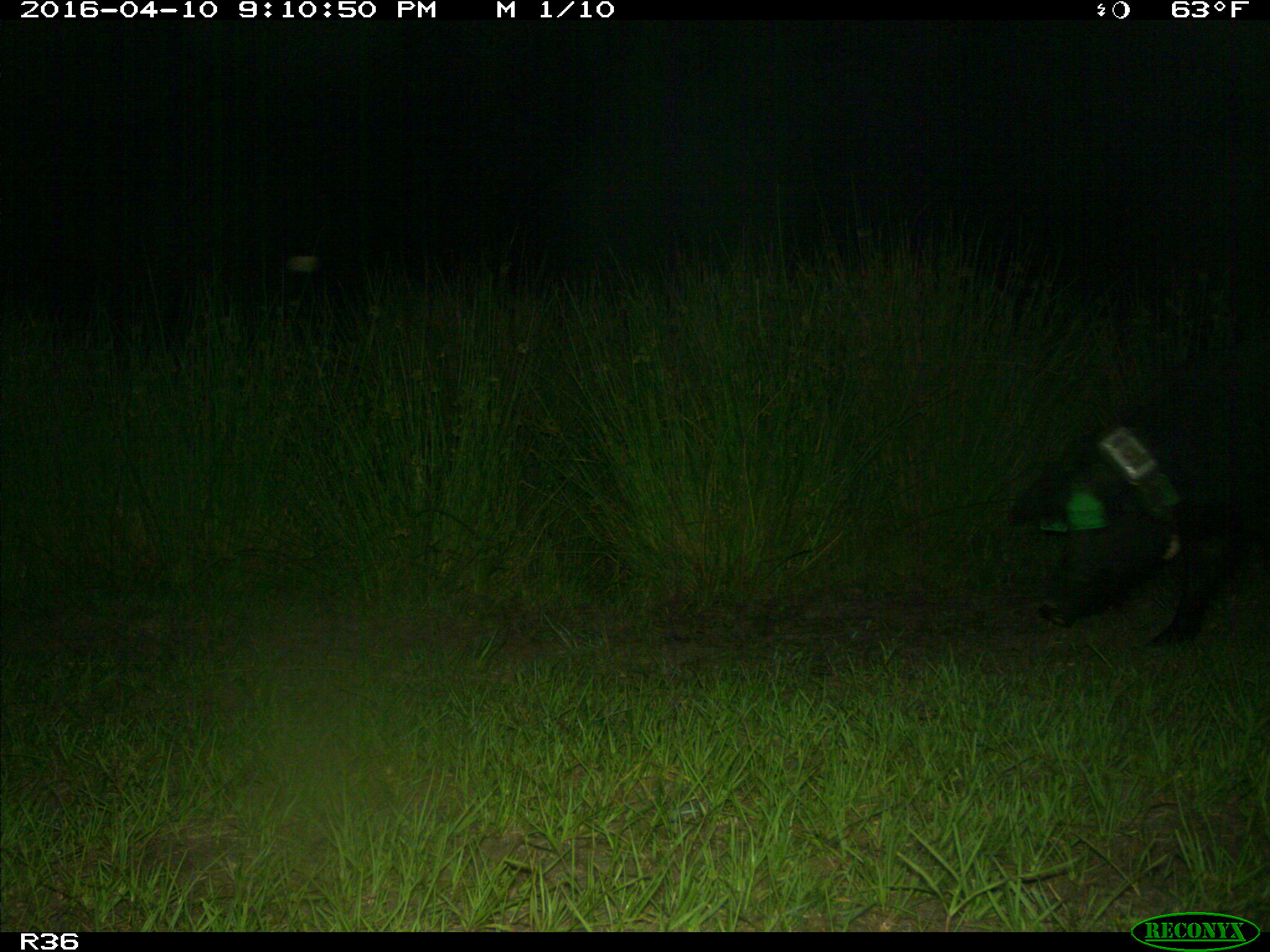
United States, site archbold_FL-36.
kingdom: Animalia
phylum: Chordata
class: Mammalia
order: Artiodactyla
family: Suidae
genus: Sus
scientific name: Sus scrofa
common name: wild boar